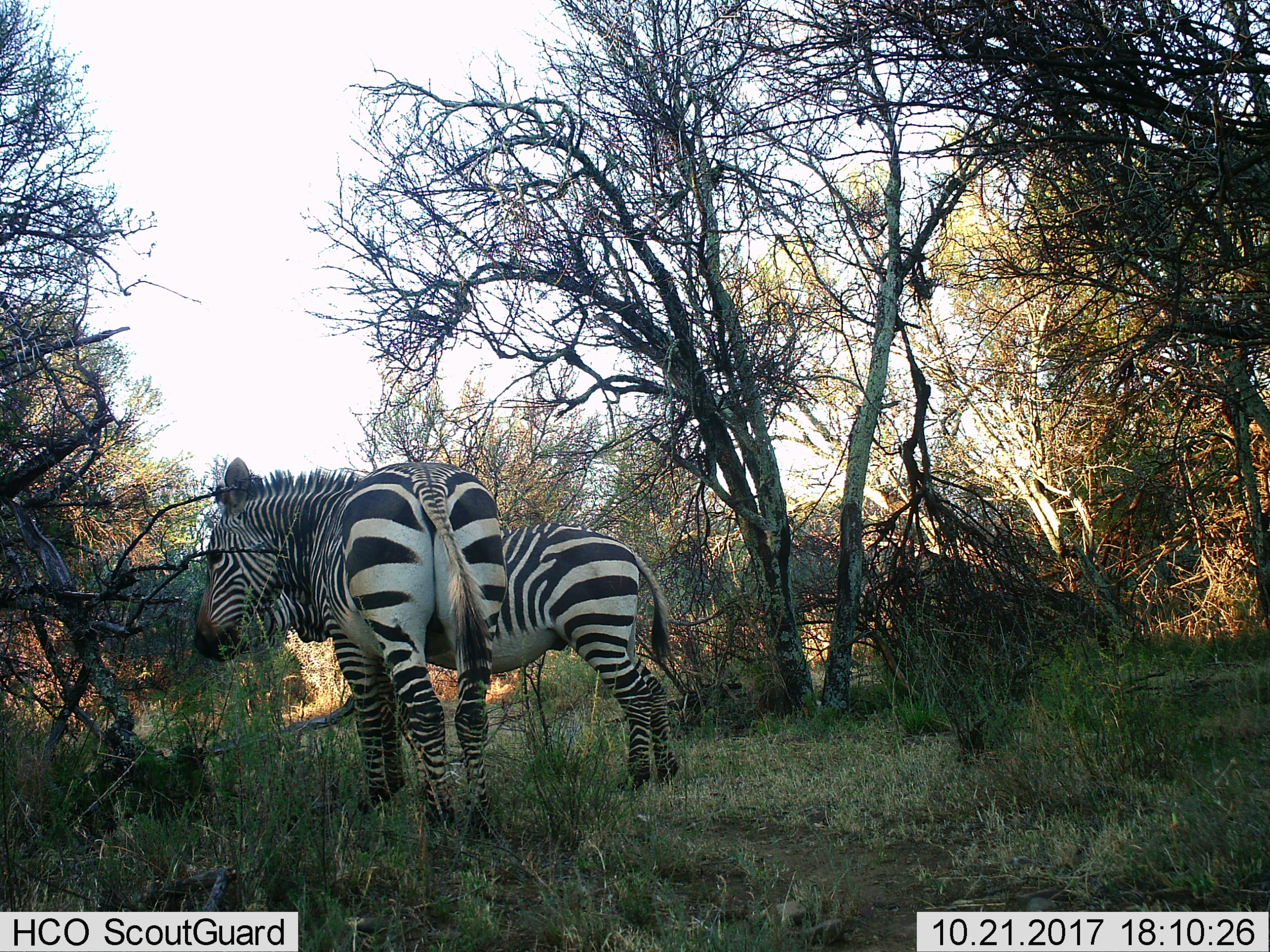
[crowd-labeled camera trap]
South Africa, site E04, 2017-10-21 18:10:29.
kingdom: Animalia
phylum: Chordata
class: Mammalia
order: Perissodactyla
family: Equidae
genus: Equus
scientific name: Equus zebra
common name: mountain zebra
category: zebramountain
Zebramountain (mountain zebra) (Equus zebra), count 2. Behavior (volunteer vote fractions): standing 78%, resting 0%, moving 0%, interacting 22%. Young present (vote fraction): 22%. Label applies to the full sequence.